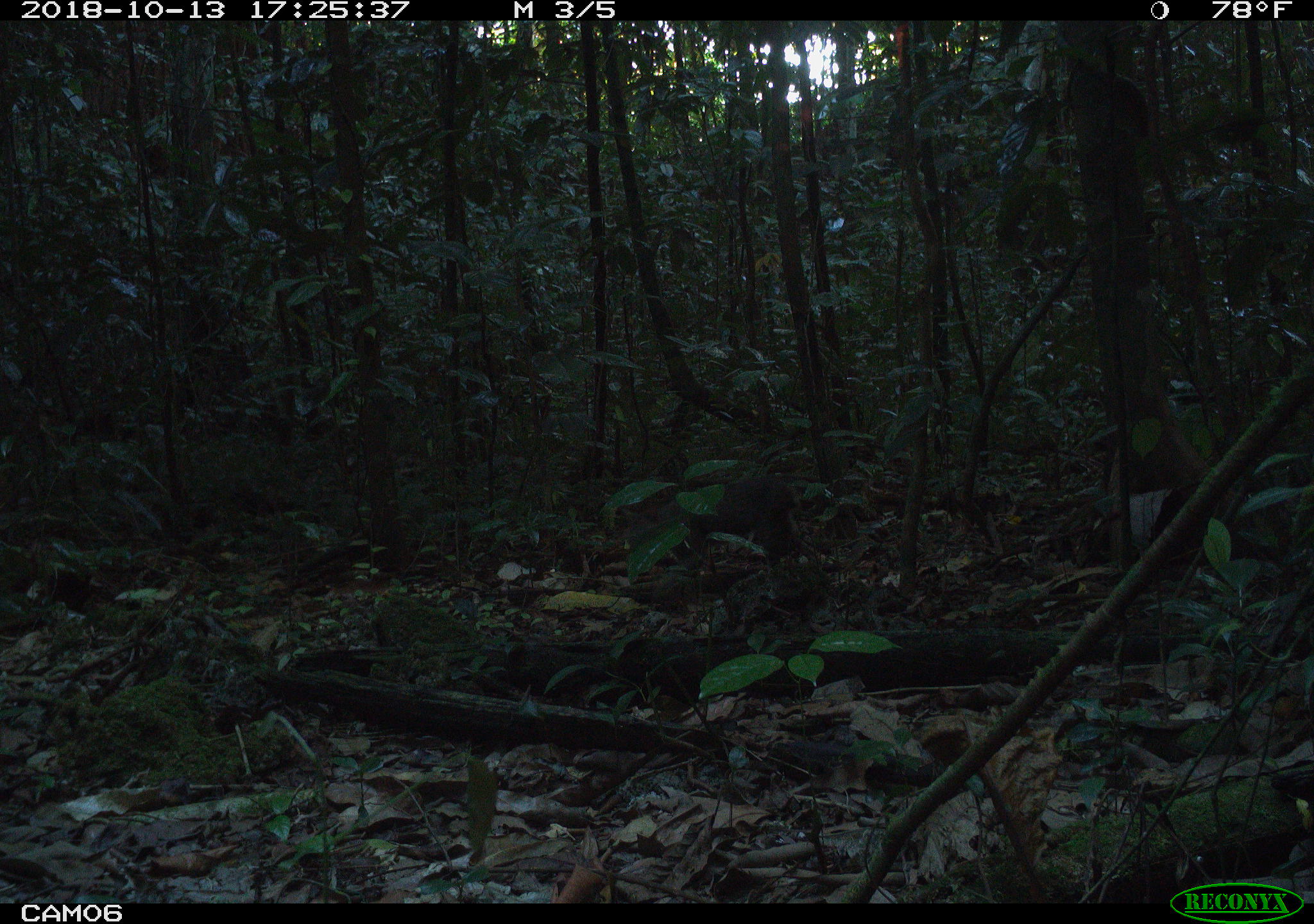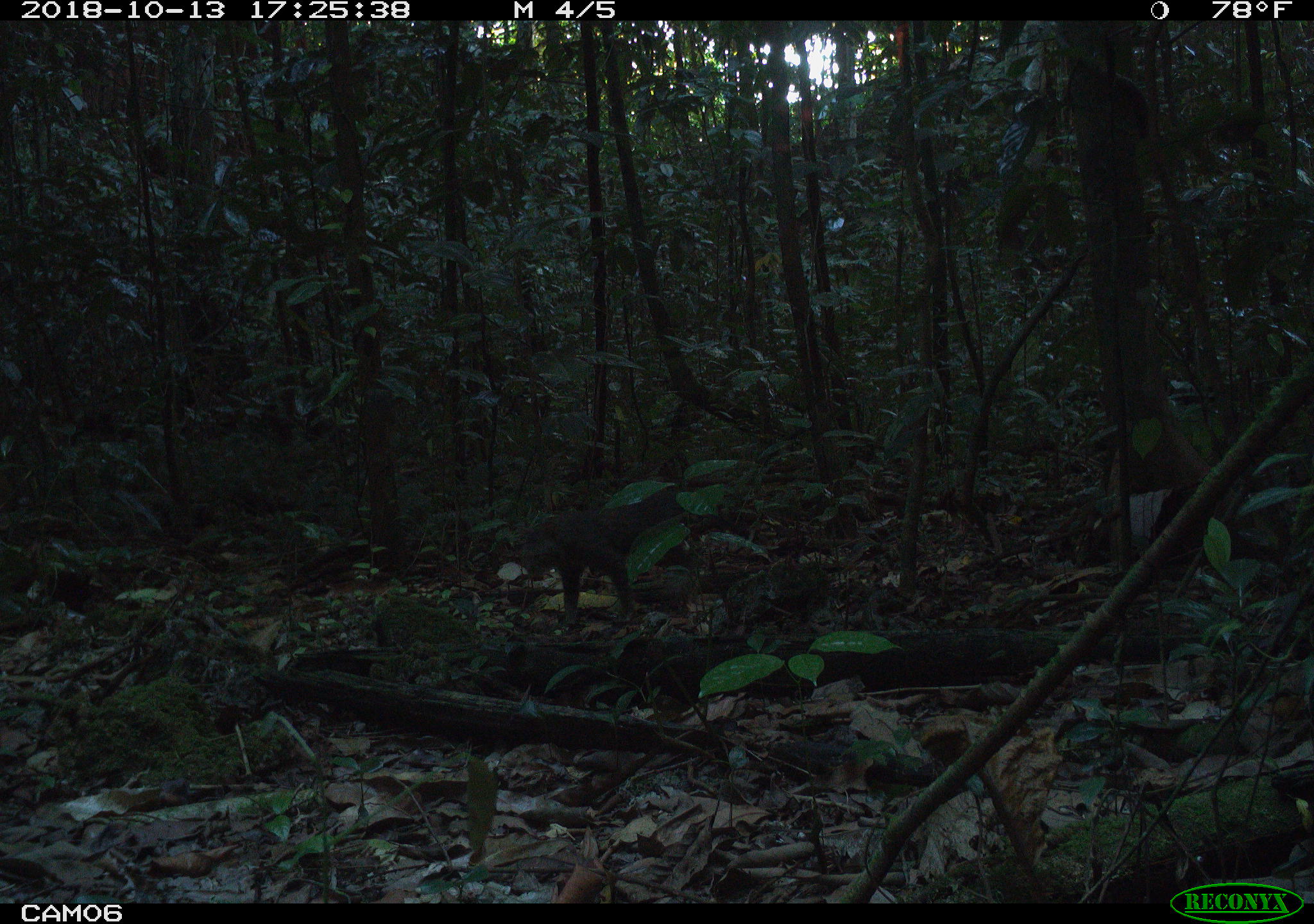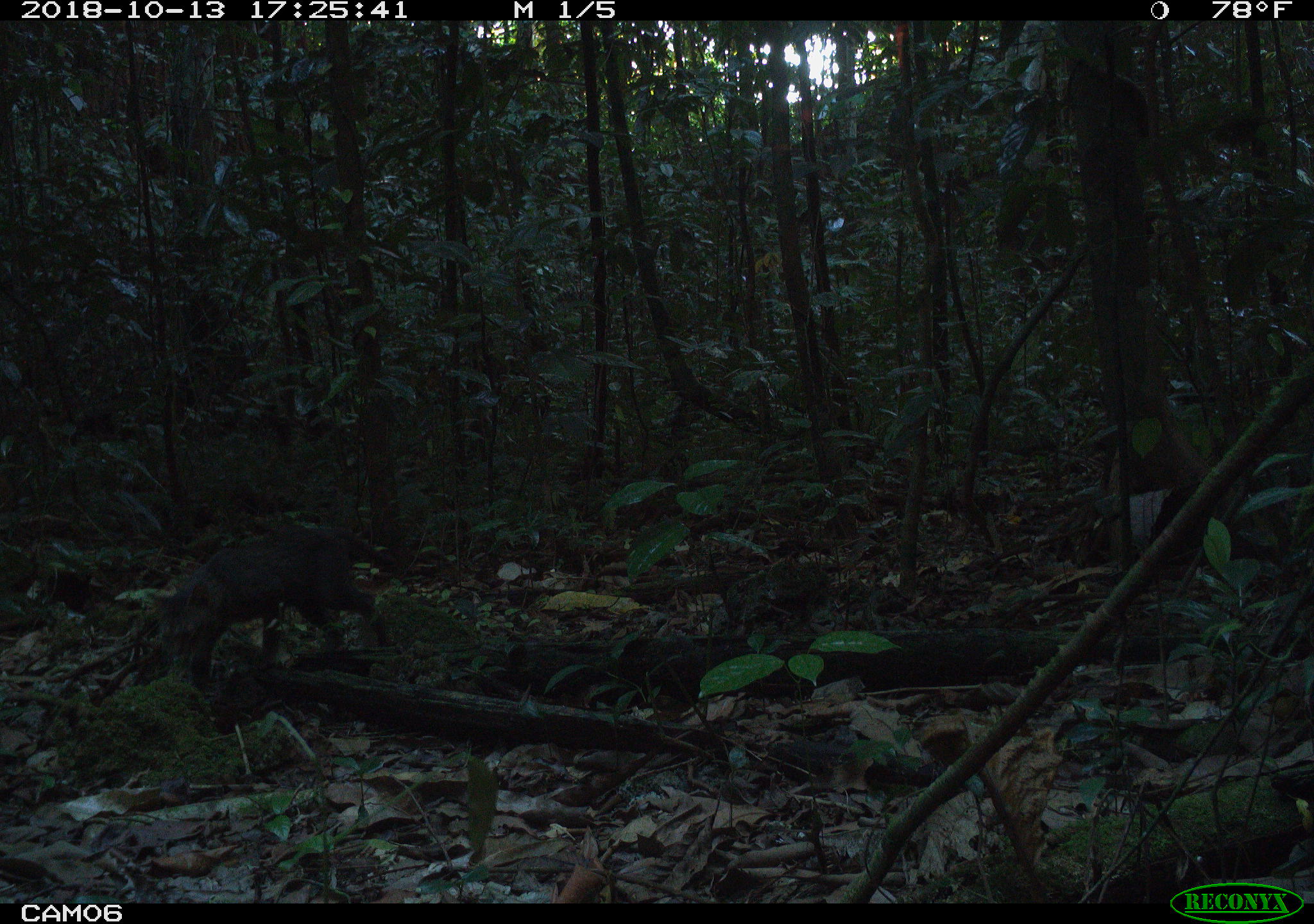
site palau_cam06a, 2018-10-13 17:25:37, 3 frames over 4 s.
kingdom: Animalia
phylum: Chordata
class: Mammalia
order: Carnivora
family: Felidae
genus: Felis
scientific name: Felis catus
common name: cat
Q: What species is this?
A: Cat (Felis catus).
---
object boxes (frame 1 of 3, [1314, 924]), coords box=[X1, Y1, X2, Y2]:
cat: box=[677, 466, 804, 572]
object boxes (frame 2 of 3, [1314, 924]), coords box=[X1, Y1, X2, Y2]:
cat: box=[514, 475, 689, 628]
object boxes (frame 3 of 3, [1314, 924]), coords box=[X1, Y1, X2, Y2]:
cat: box=[148, 523, 388, 695]